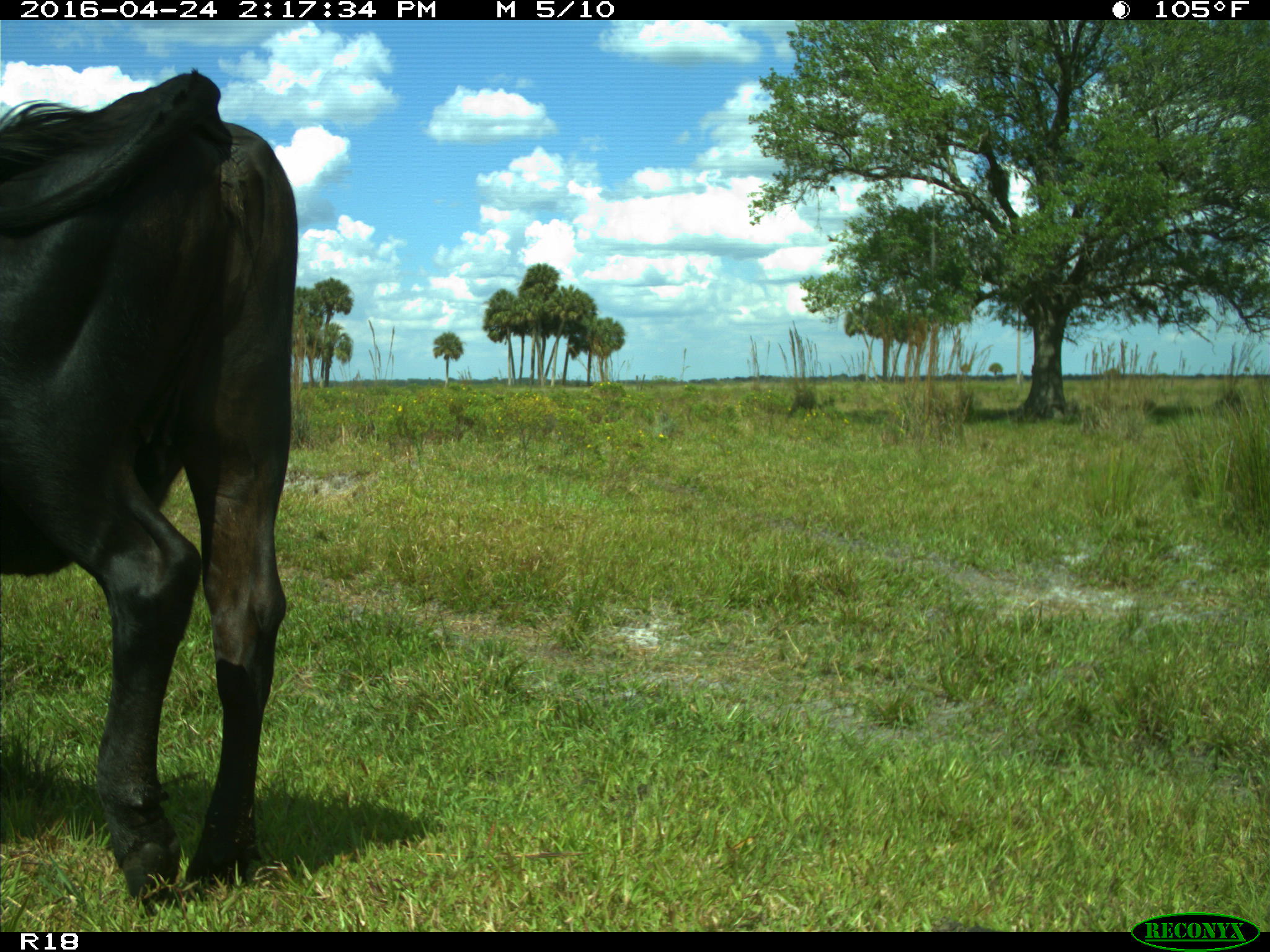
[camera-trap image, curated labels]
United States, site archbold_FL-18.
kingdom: Animalia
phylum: Chordata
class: Mammalia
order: Artiodactyla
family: Bovidae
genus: Bos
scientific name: Bos taurus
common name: domestic cow